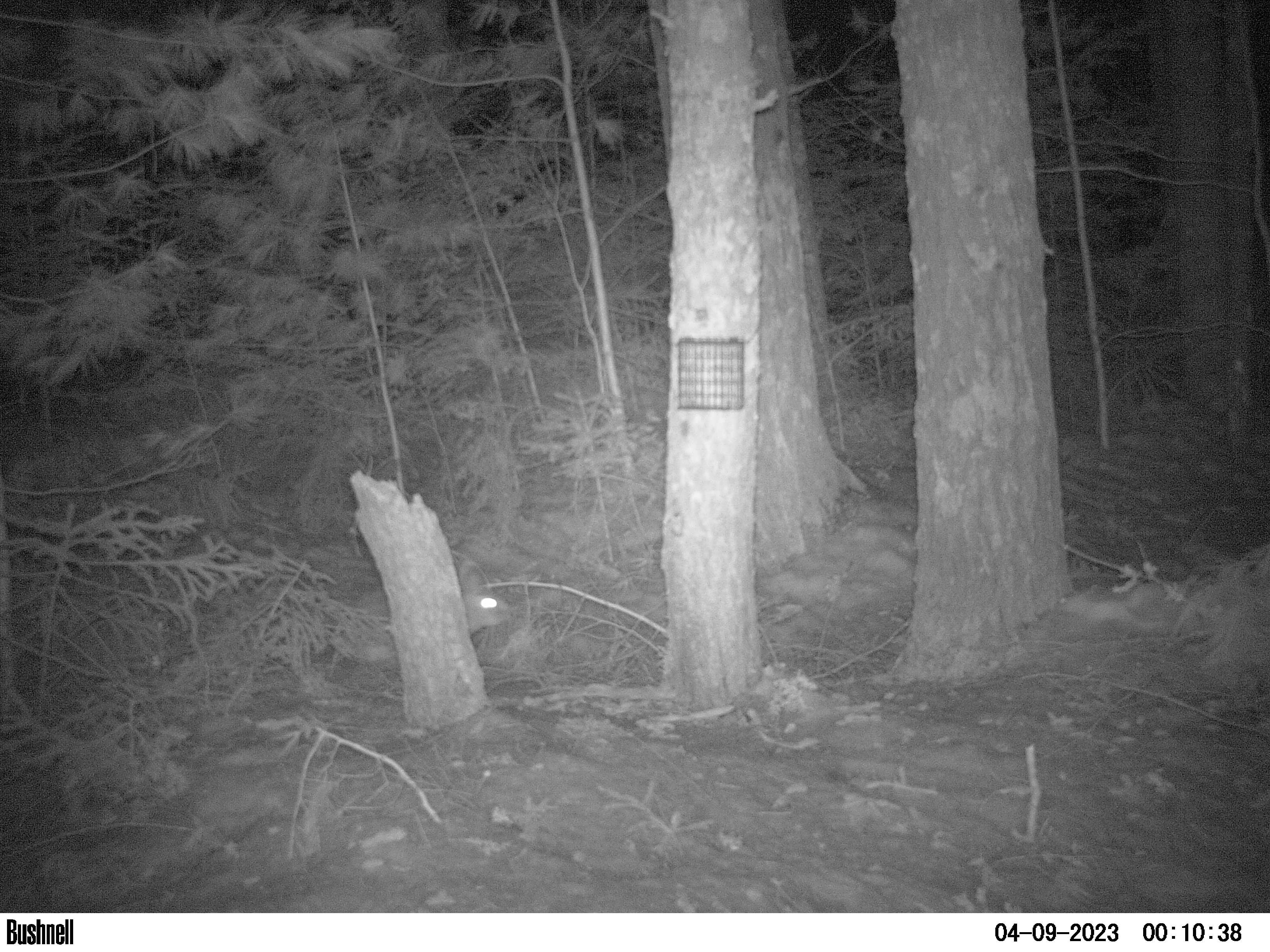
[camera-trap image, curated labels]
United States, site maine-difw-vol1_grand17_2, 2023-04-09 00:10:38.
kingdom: Animalia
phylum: Chordata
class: Mammalia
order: Lagomorpha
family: Leporidae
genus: Lepus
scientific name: Lepus americanus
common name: snowshoe hare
Snowshoe hare (Lepus americanus).